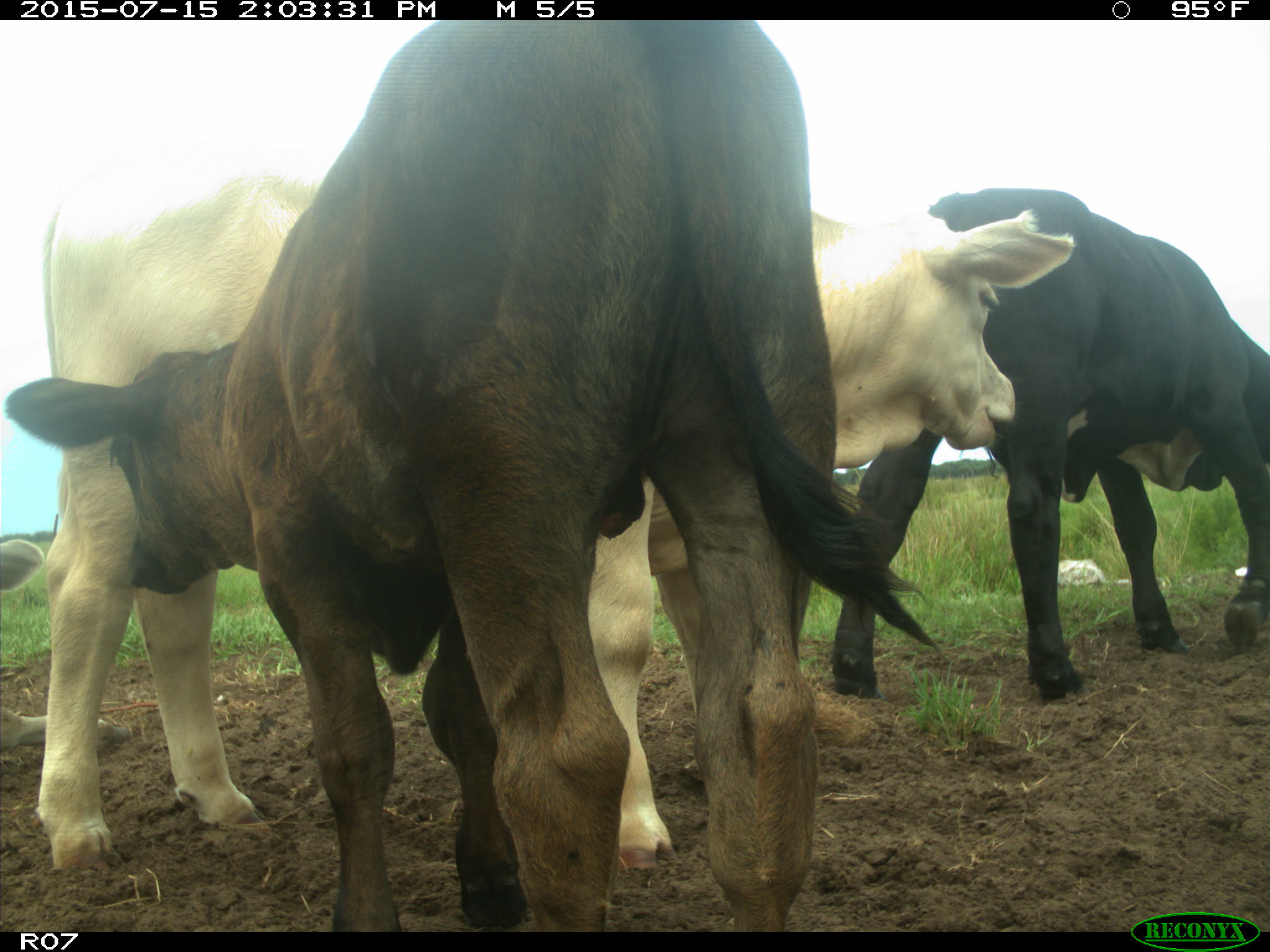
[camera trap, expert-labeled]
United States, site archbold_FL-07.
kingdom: Animalia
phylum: Chordata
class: Mammalia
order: Artiodactyla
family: Bovidae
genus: Bos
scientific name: Bos taurus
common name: domestic cow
Bos taurus (domestic cow).